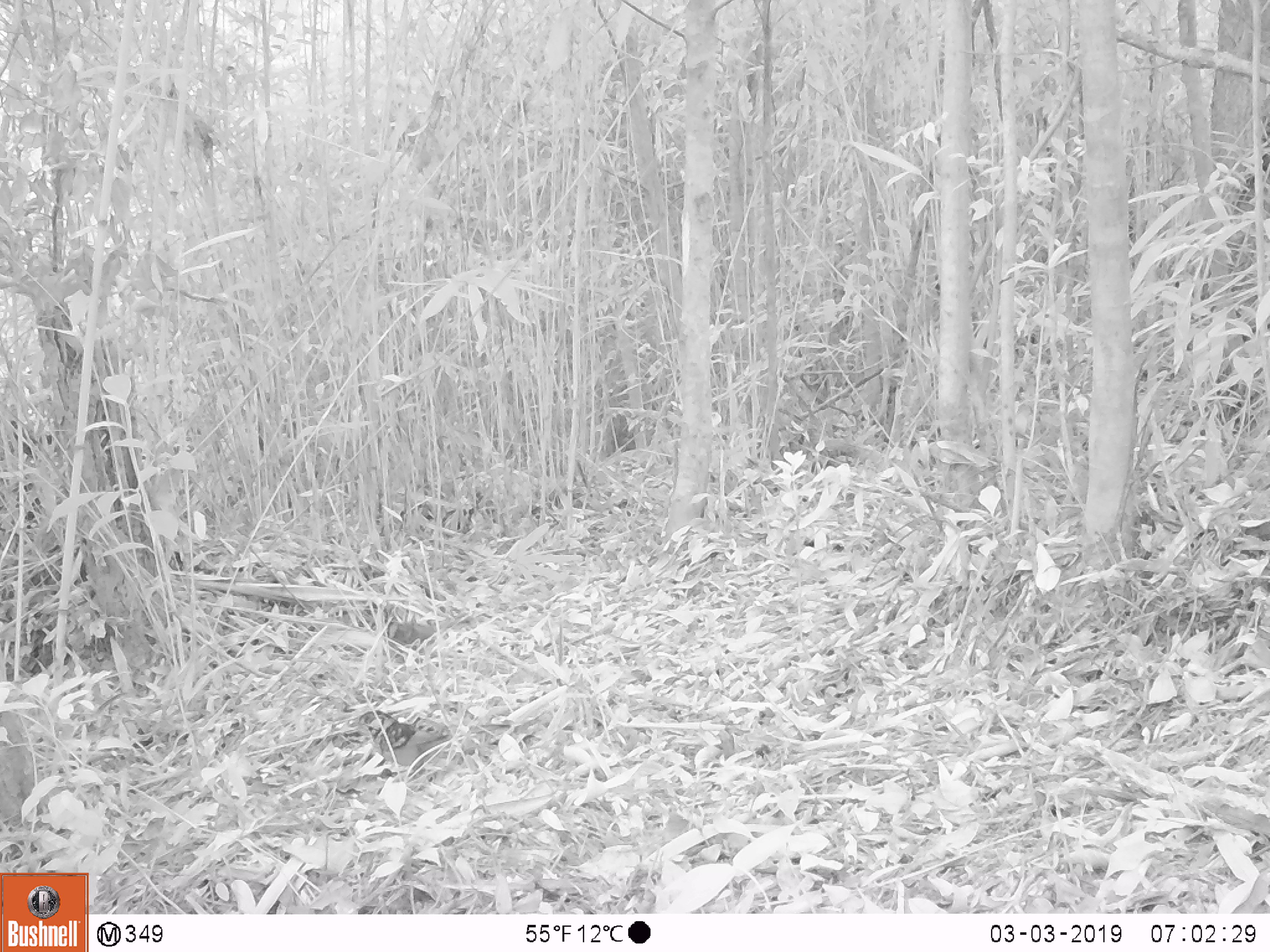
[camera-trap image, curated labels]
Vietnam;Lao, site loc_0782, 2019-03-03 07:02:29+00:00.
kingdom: Animalia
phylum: Chordata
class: Aves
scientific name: Aves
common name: bird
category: unidentified bird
Unidentified bird (bird) (Aves). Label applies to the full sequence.